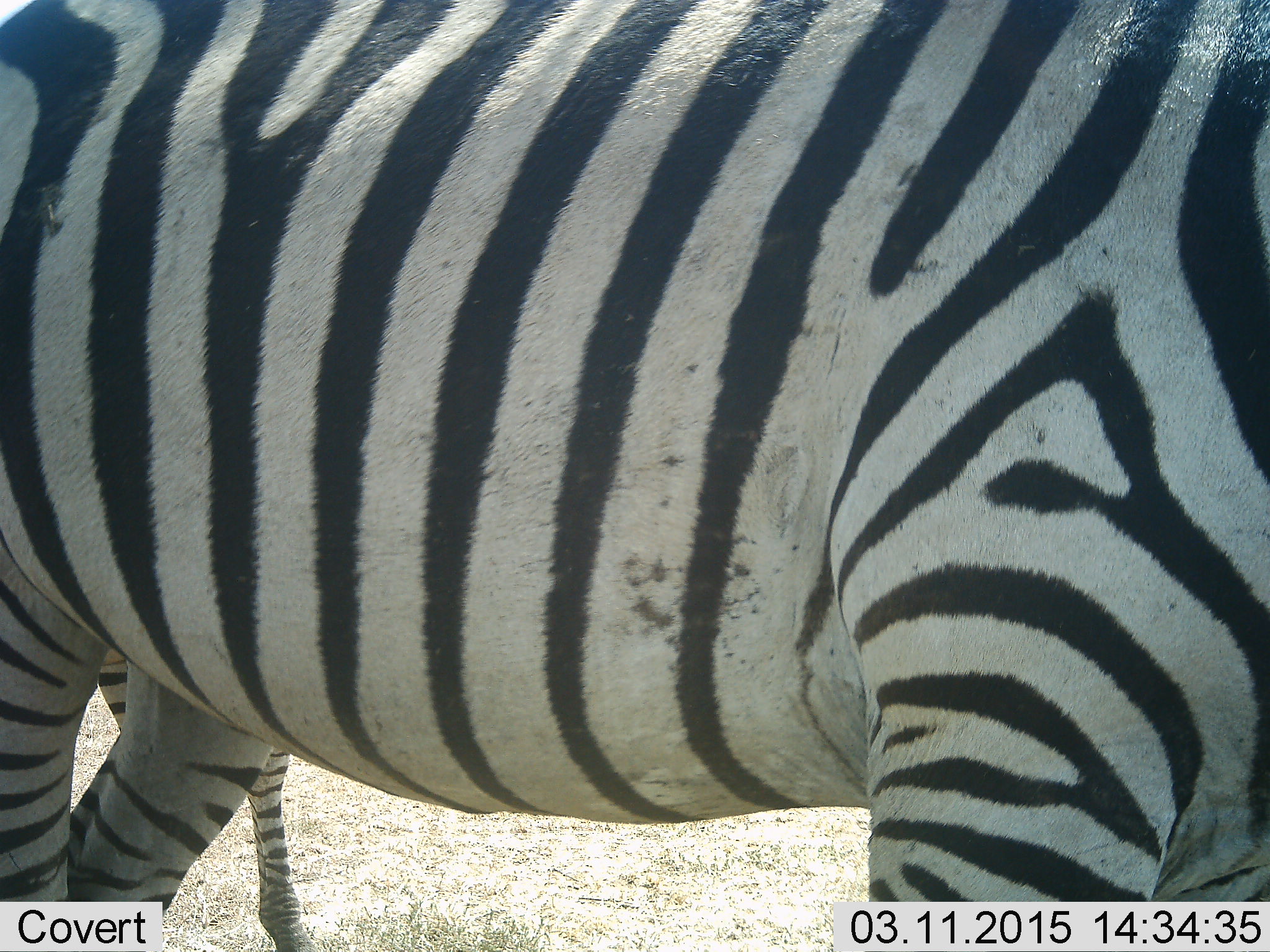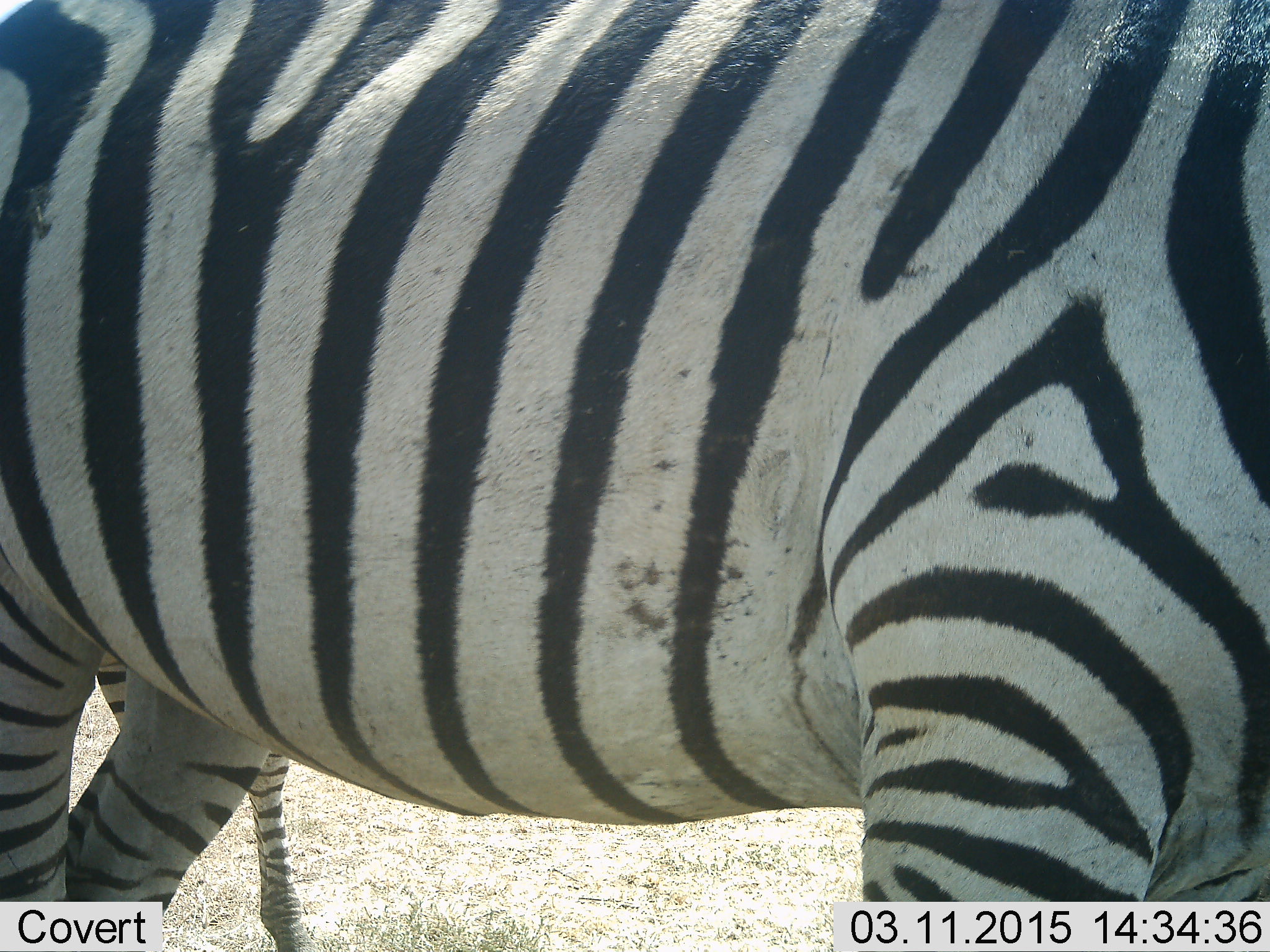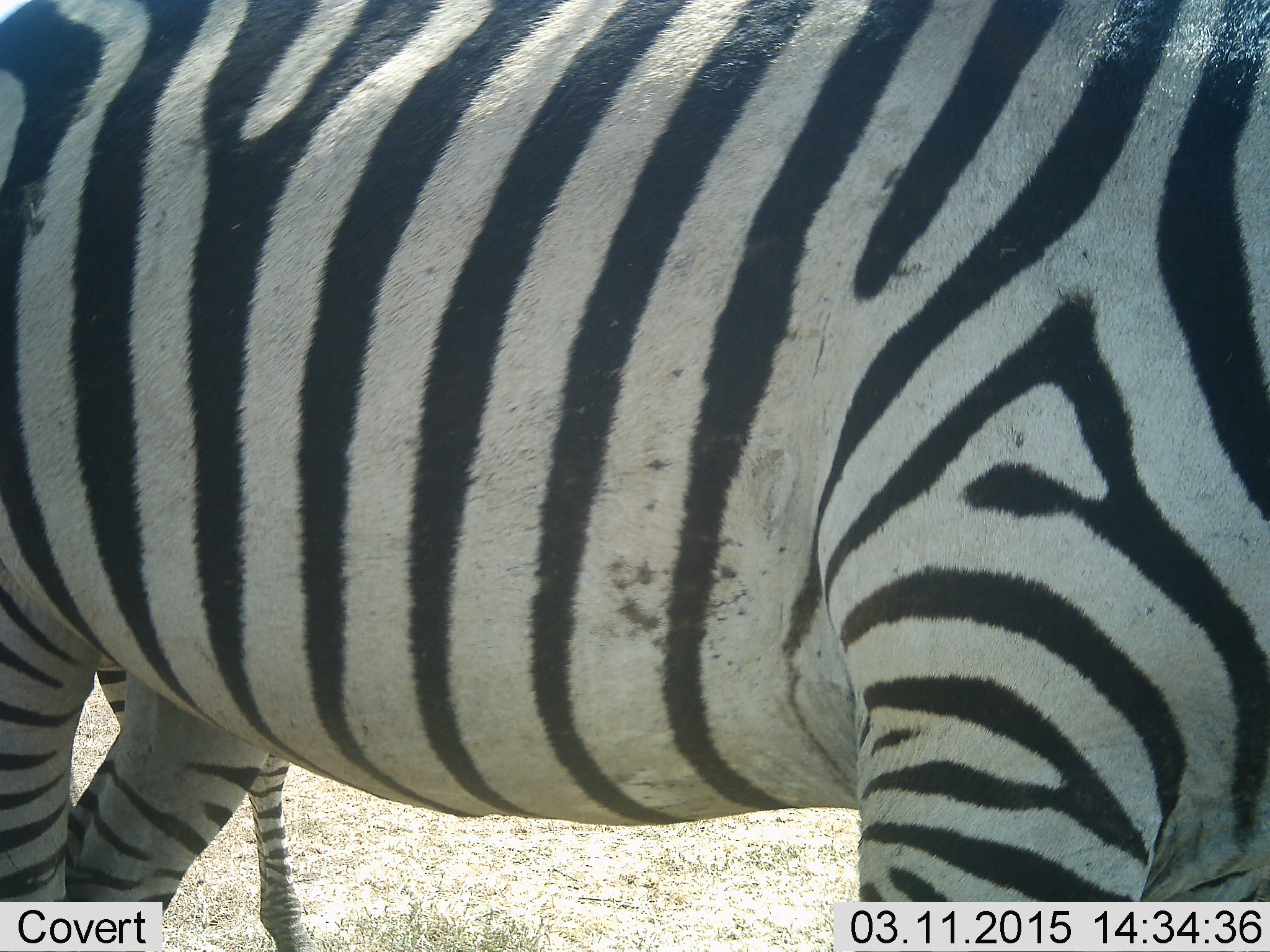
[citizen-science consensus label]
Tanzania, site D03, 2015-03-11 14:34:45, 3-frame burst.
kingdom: Animalia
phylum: Chordata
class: Mammalia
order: Perissodactyla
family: Equidae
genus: Equus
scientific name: Equus quagga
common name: plains zebra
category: zebra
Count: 2.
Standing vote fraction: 100%.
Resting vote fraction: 0%.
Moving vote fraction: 0%.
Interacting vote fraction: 0%.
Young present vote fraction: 20%.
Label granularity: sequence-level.